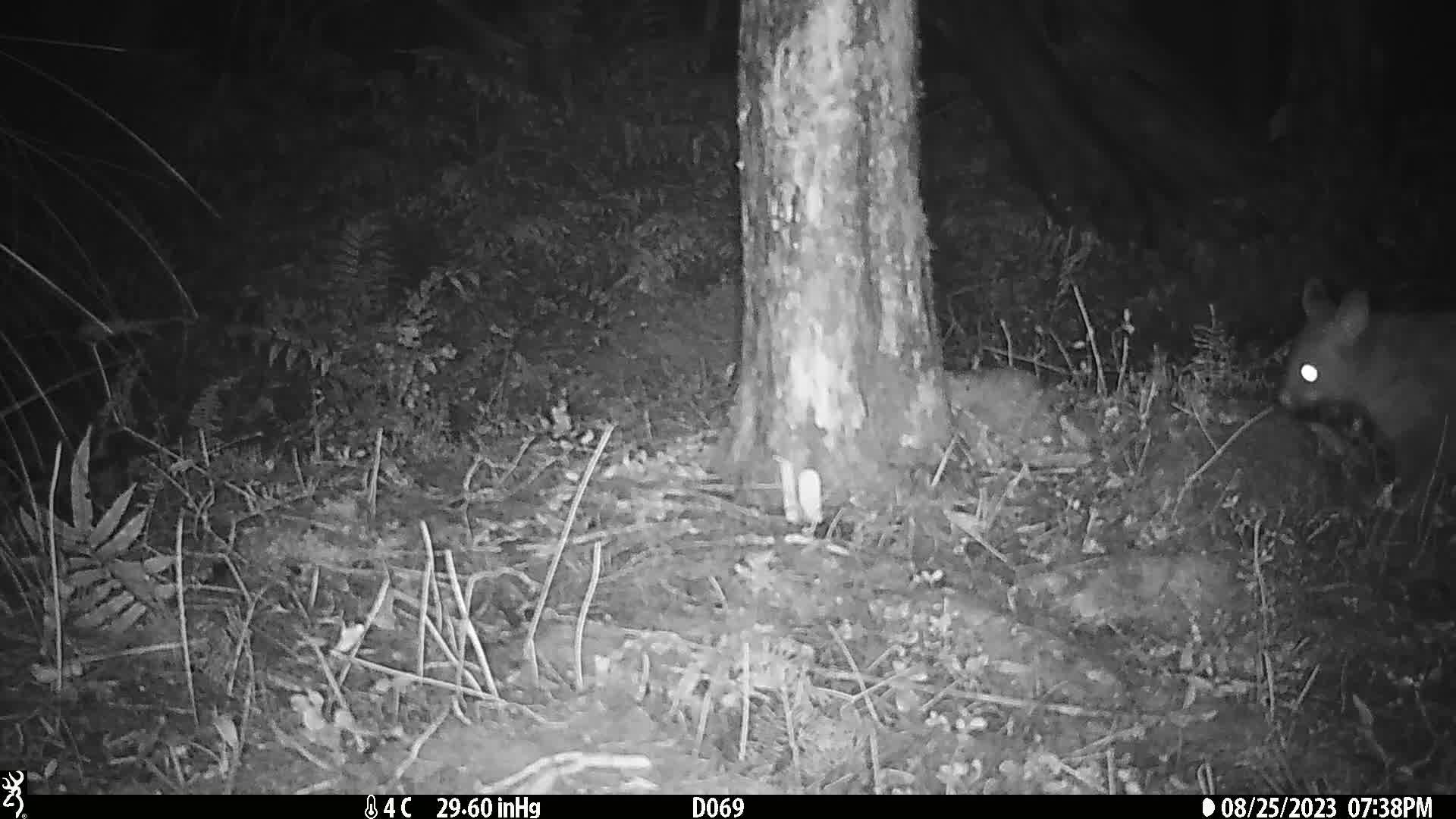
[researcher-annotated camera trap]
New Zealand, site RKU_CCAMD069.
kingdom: Animalia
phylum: Chordata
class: Mammalia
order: Diprotodontia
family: Phalangeridae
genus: Trichosurus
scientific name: Trichosurus vulpecula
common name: common brushtail possum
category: possum